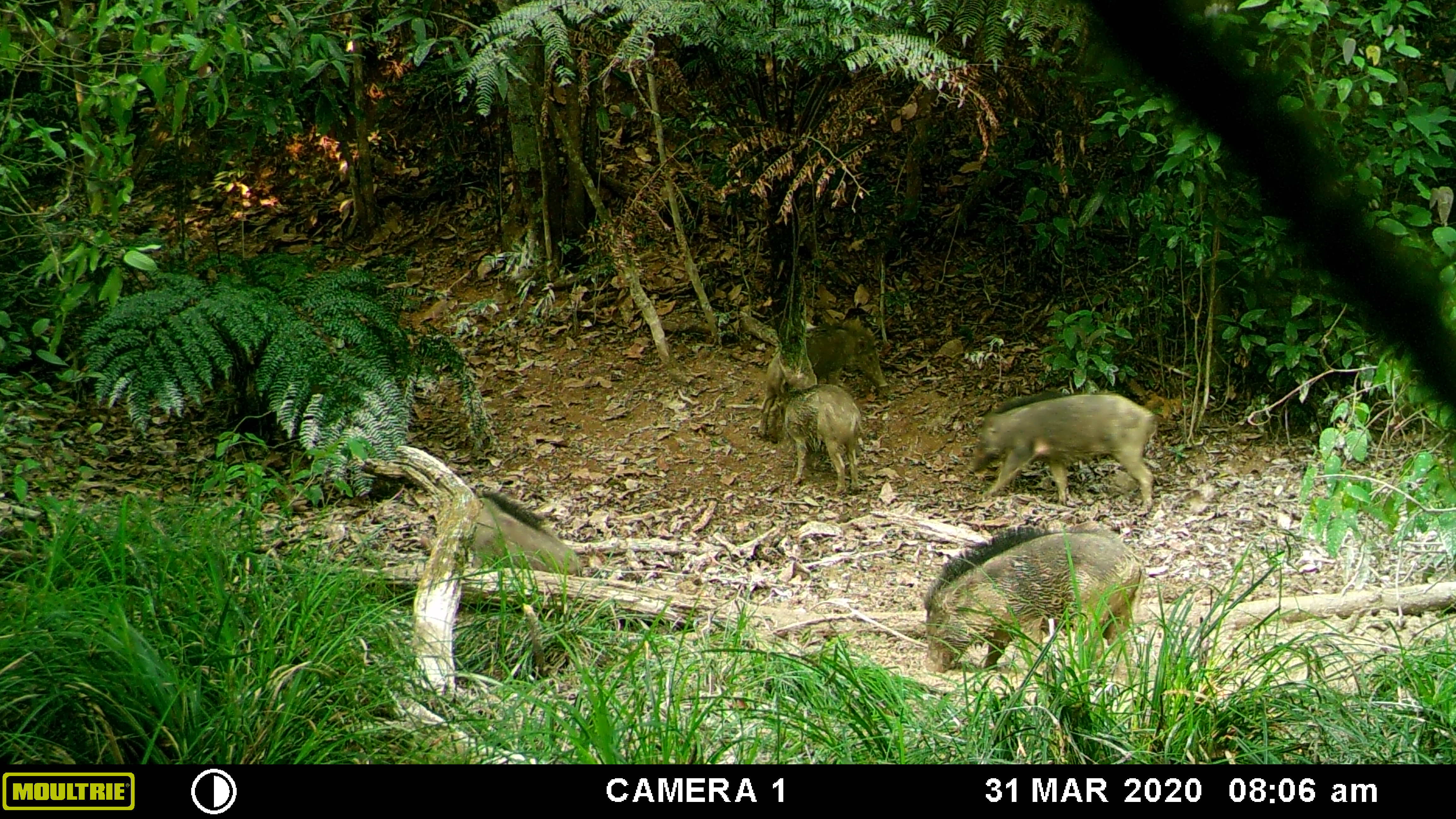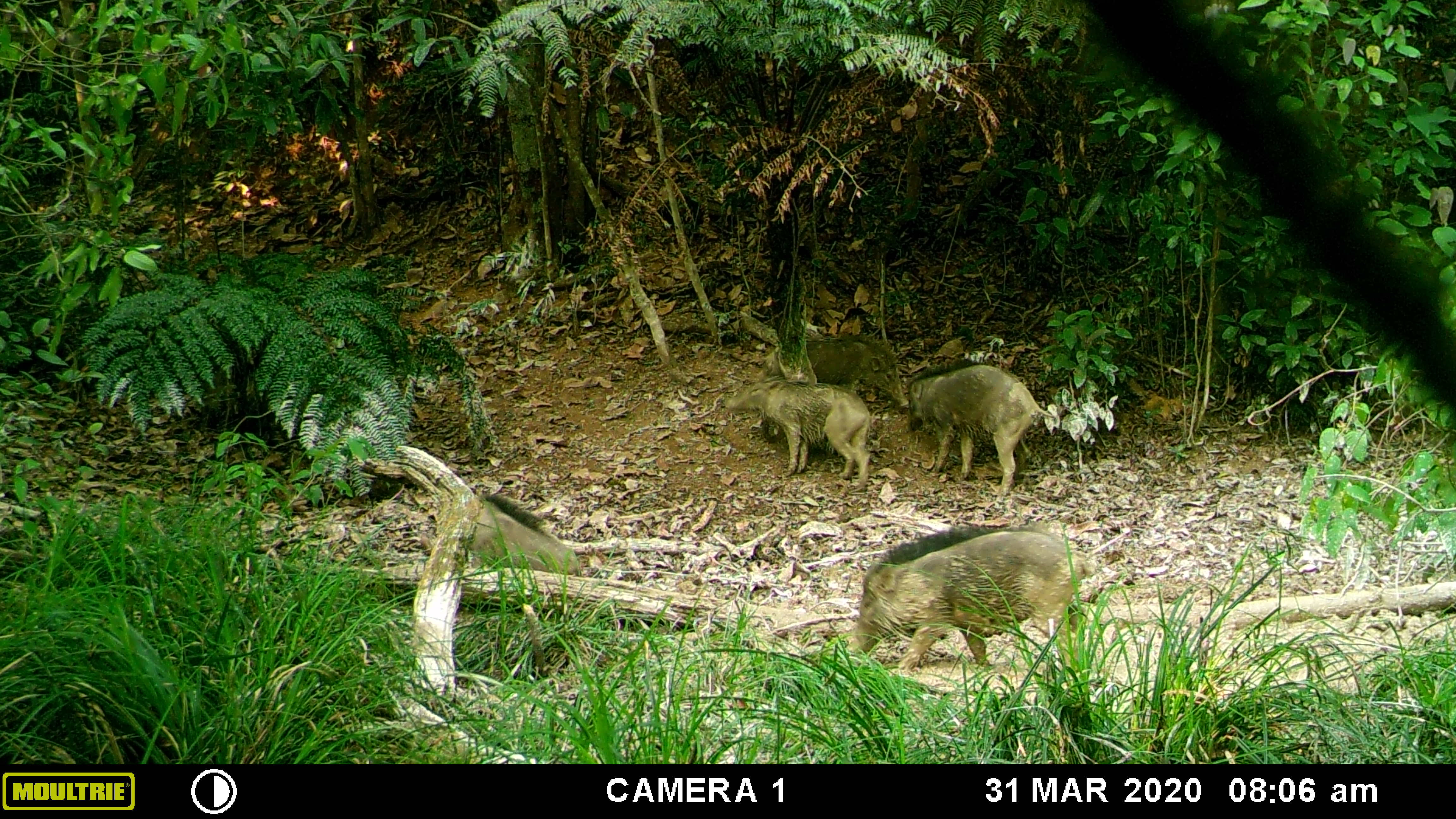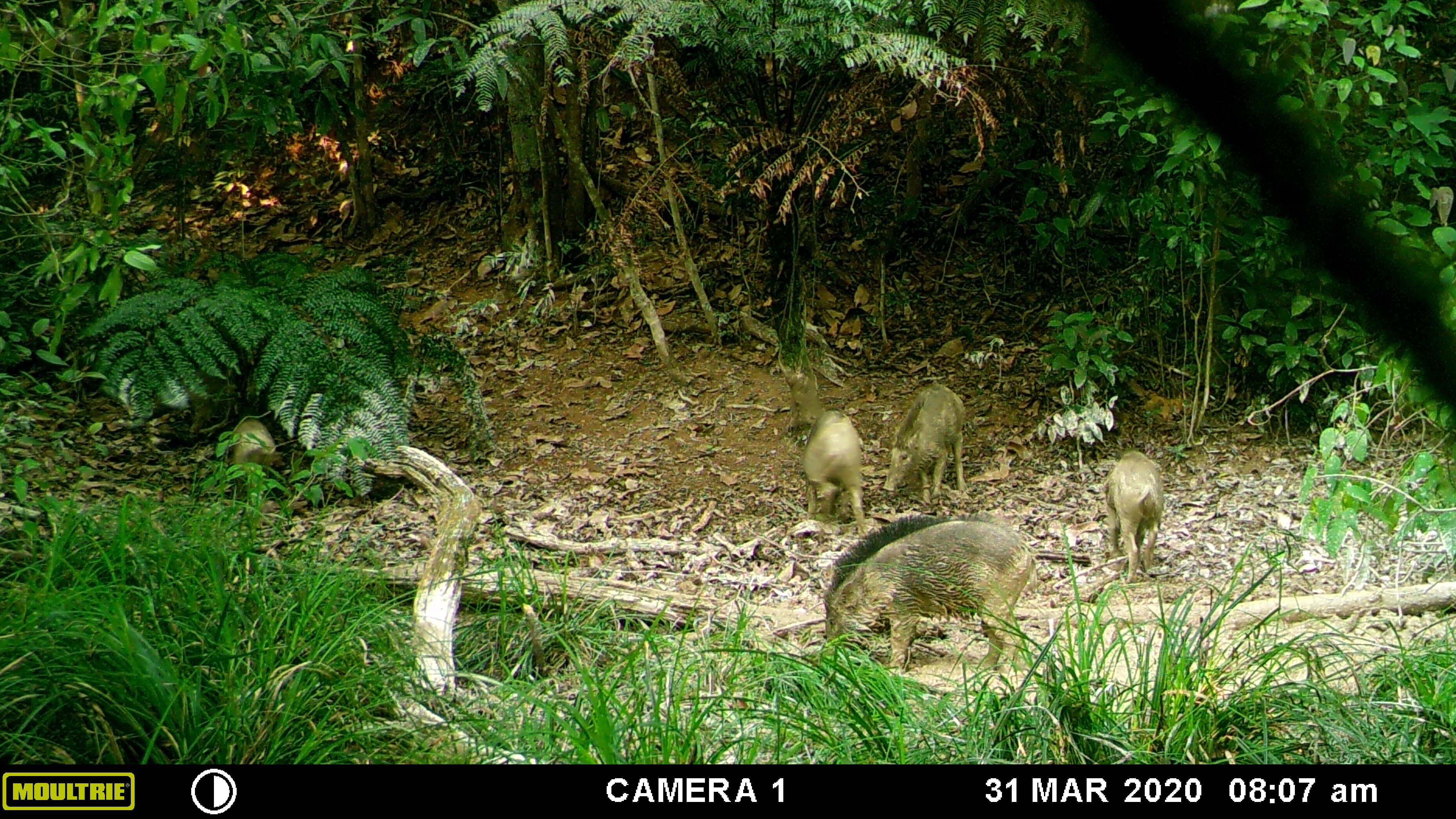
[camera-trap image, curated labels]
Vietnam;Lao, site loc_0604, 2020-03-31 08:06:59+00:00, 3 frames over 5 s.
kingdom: Animalia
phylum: Chordata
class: Mammalia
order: Artiodactyla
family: Suidae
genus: Sus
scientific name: Sus scrofa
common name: eurasian wild pig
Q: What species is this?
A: Eurasian wild pig (Sus scrofa).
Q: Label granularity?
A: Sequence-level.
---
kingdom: Animalia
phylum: Chordata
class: Aves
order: Galliformes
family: Phasianidae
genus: Gallus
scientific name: Gallus gallus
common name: red junglefowl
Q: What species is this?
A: Red junglefowl (Gallus gallus).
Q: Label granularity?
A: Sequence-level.